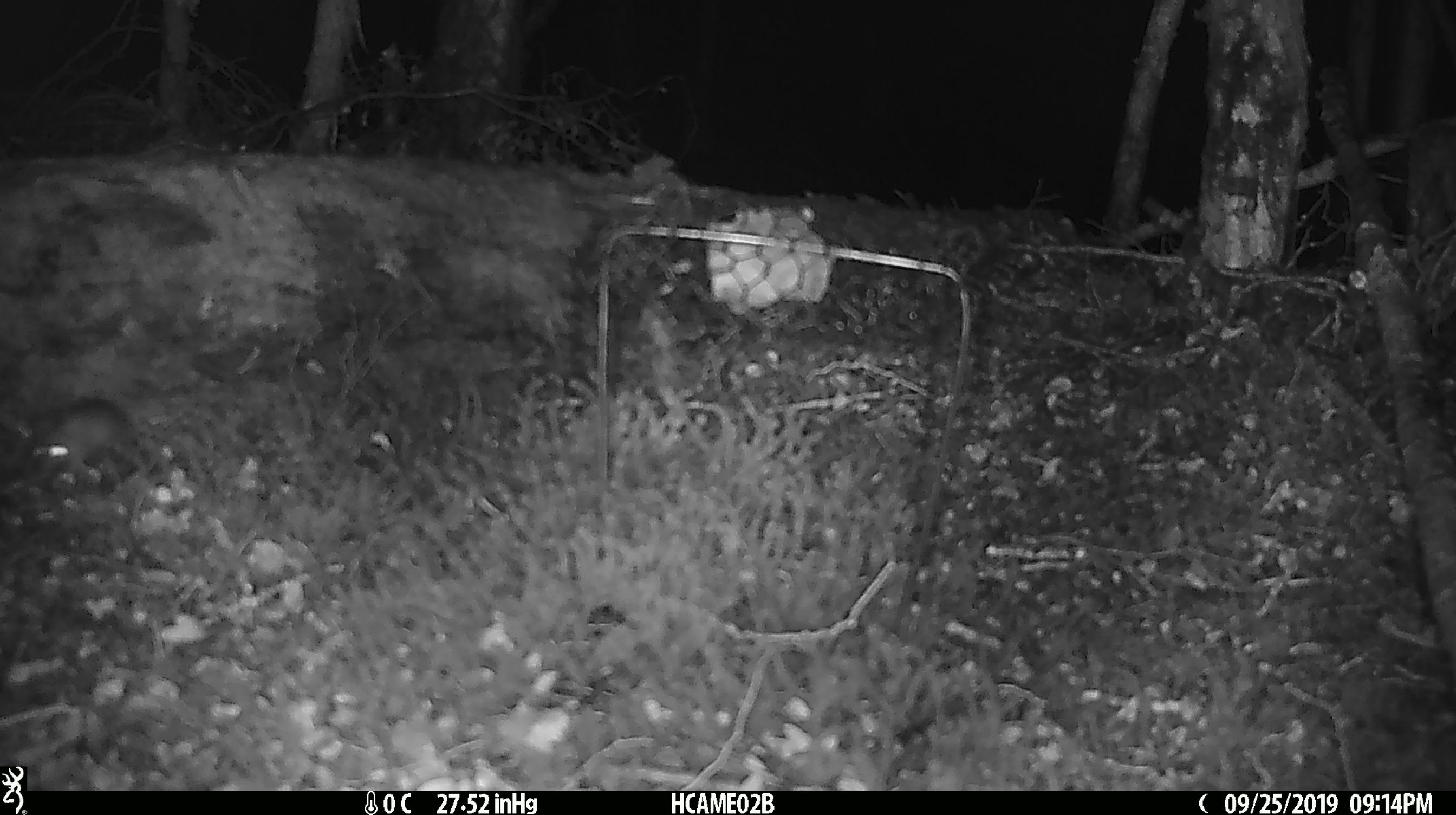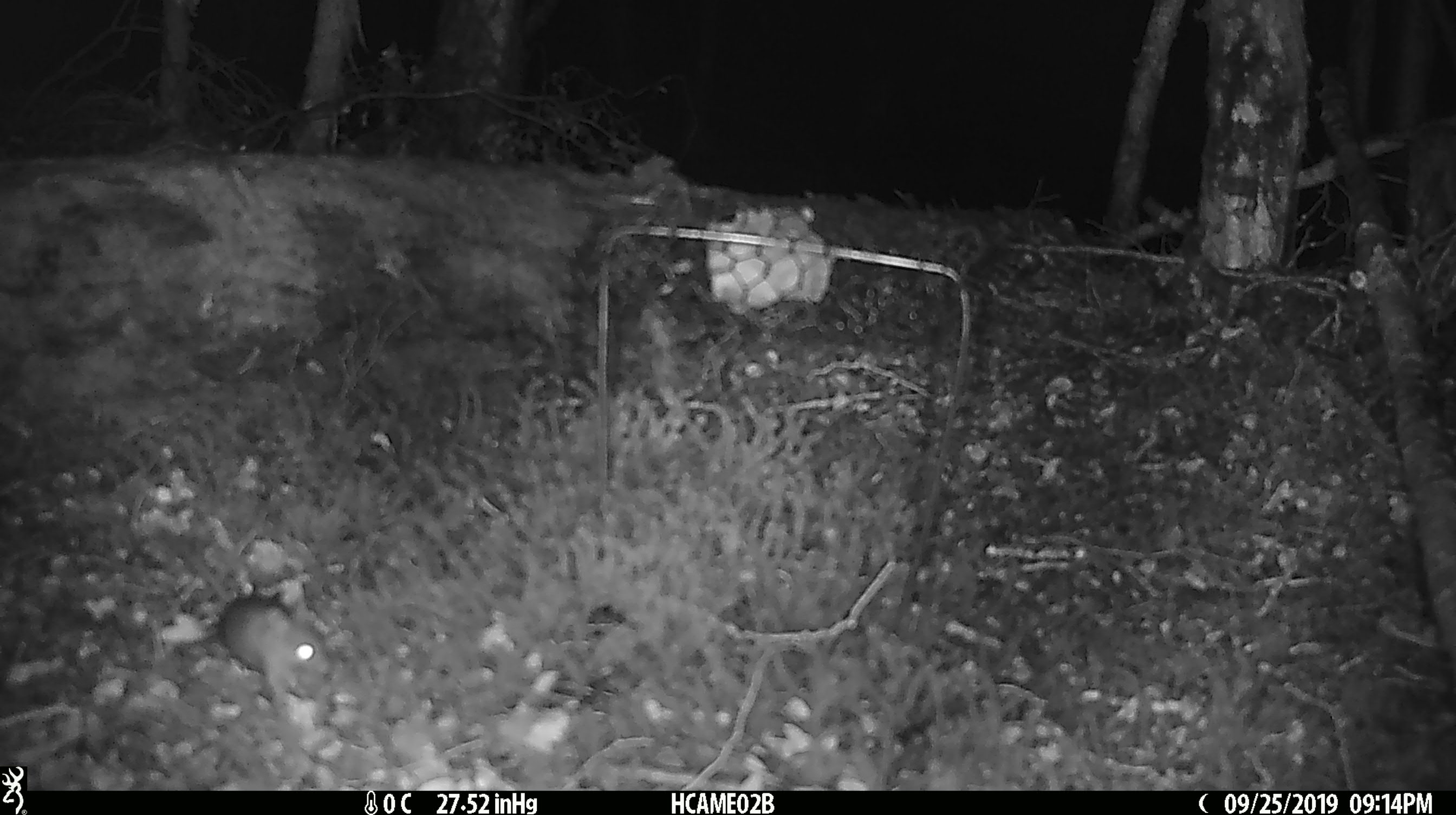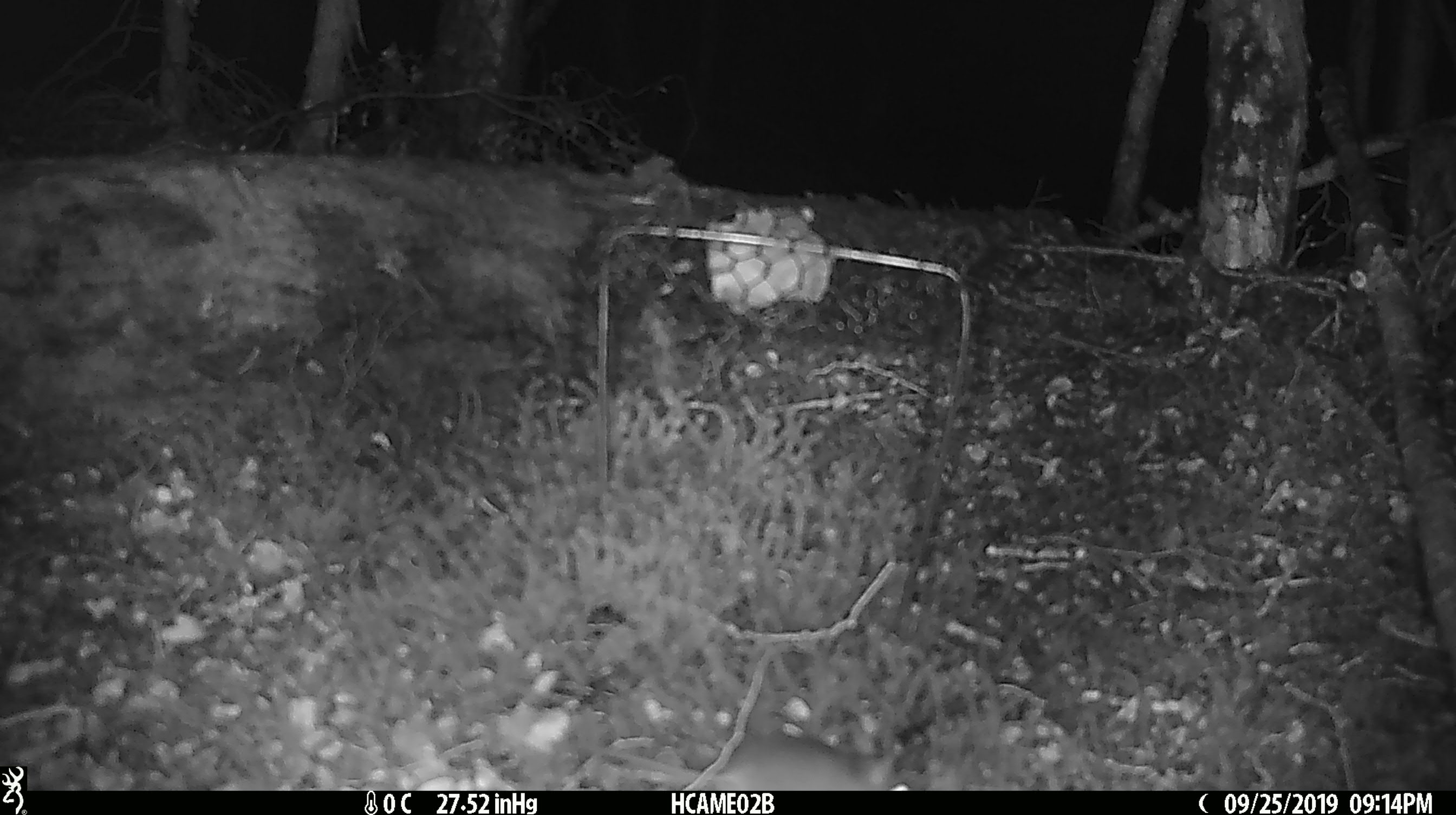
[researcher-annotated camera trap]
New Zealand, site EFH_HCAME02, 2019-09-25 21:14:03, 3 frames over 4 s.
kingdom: Animalia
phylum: Chordata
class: Mammalia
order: Rodentia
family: Muridae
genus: Mus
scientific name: Mus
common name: mouse